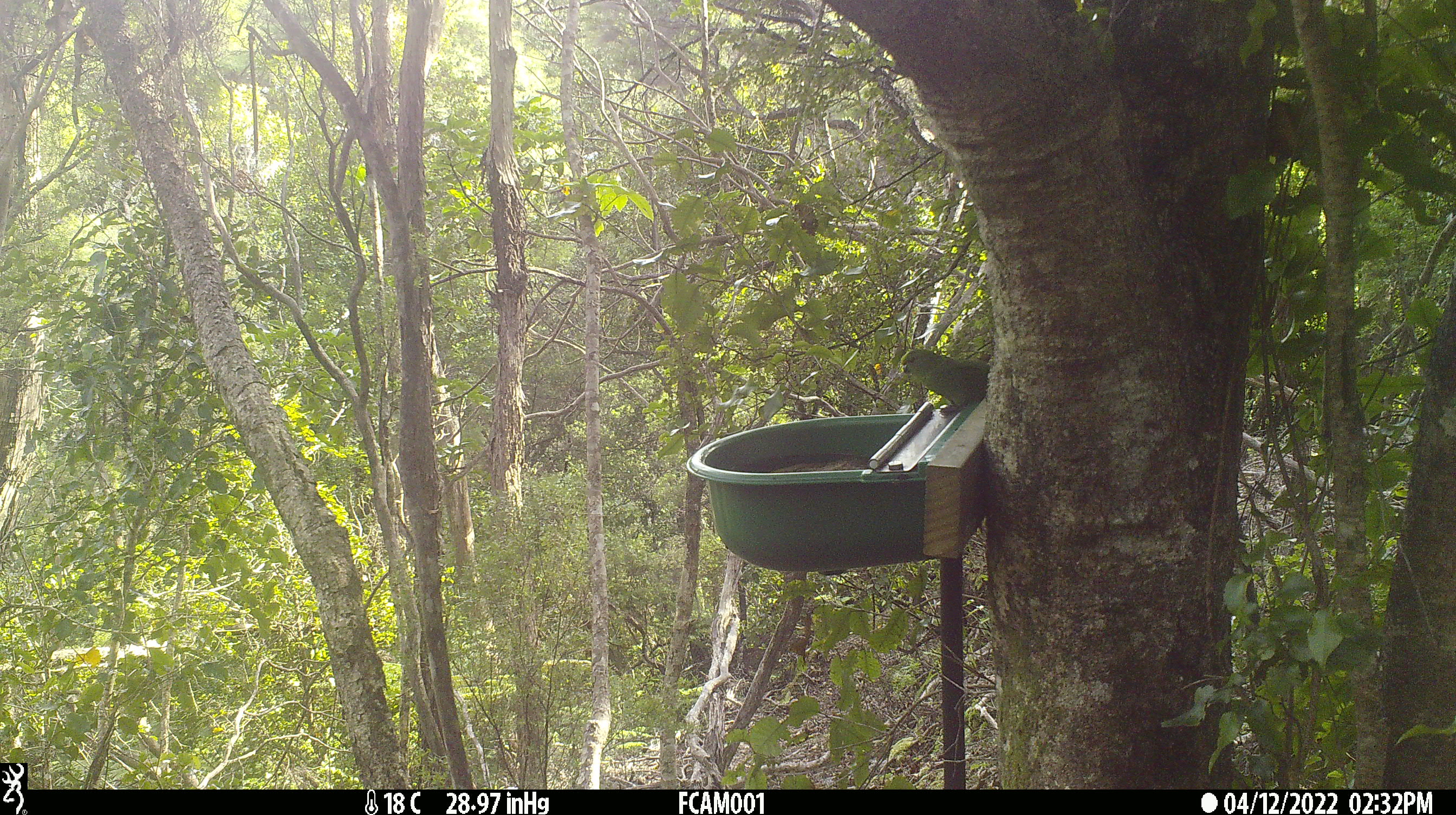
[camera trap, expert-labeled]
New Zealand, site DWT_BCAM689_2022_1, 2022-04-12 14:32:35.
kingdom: Animalia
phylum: Chordata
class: Aves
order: Psittaciformes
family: Psittaculidae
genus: Cyanoramphus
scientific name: Cyanoramphus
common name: parakeet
Parakeet (Cyanoramphus).